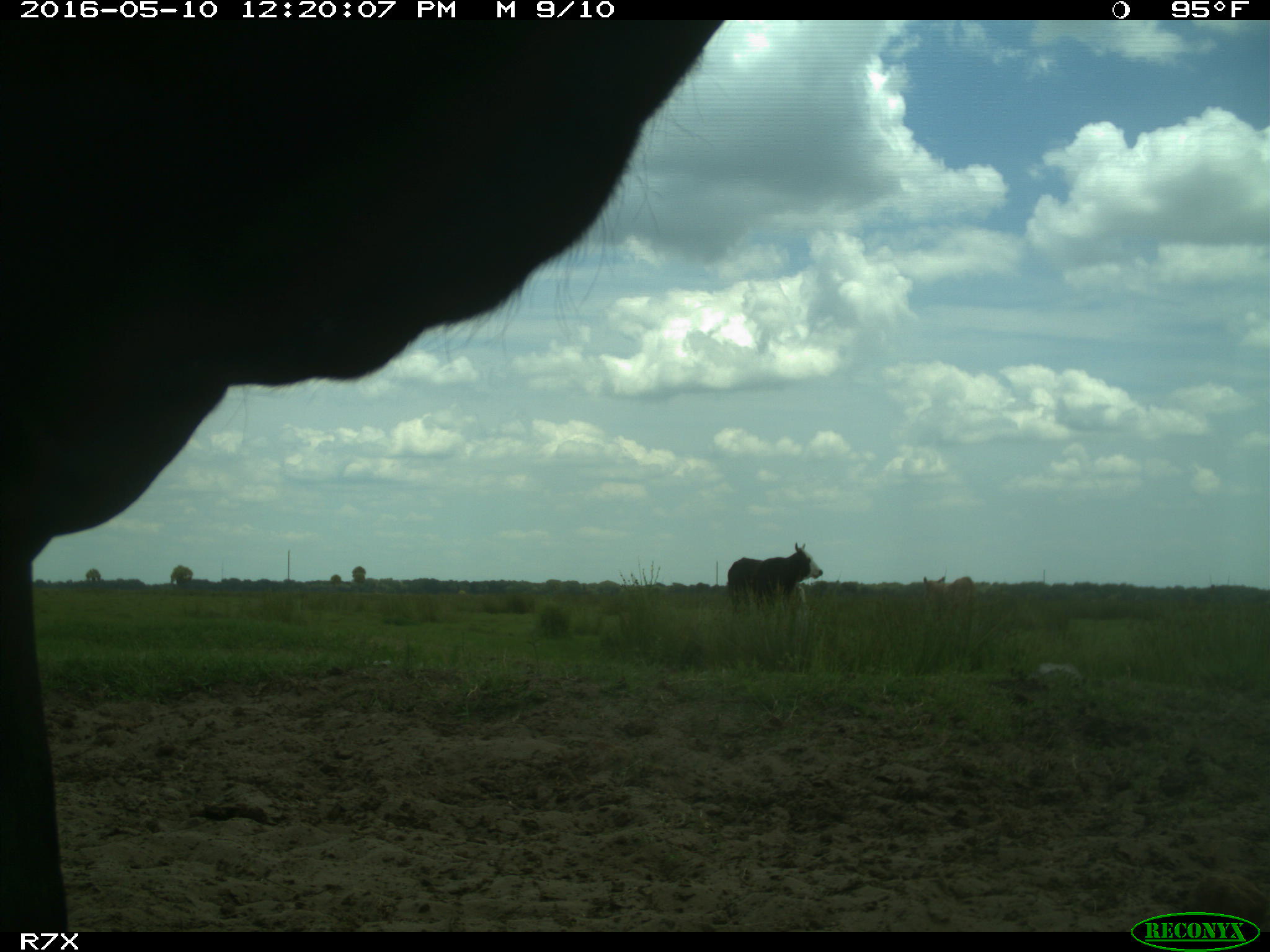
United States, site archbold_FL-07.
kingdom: Animalia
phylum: Chordata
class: Mammalia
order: Artiodactyla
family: Bovidae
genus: Bos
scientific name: Bos taurus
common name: domestic cow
Bos taurus (domestic cow).